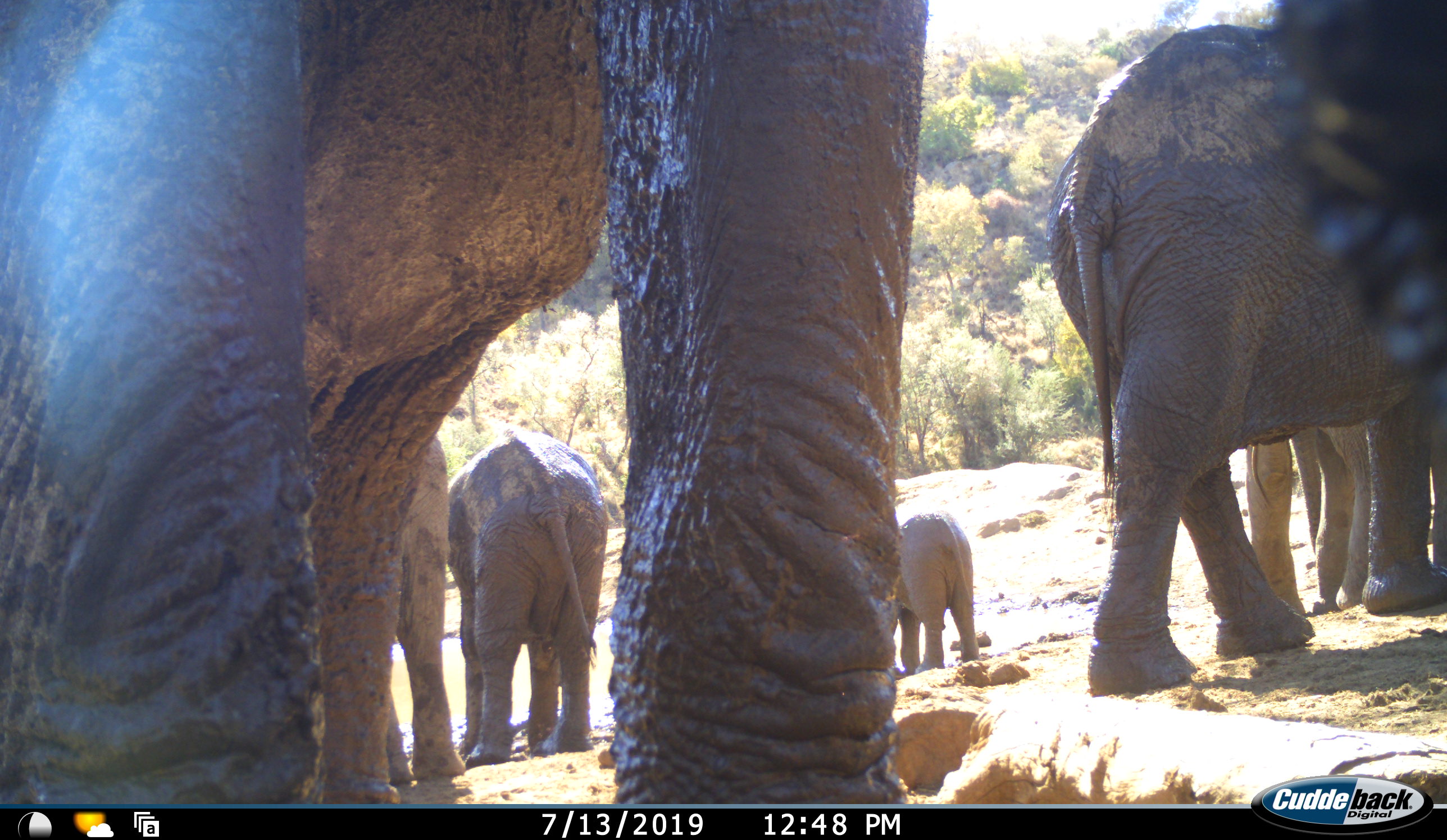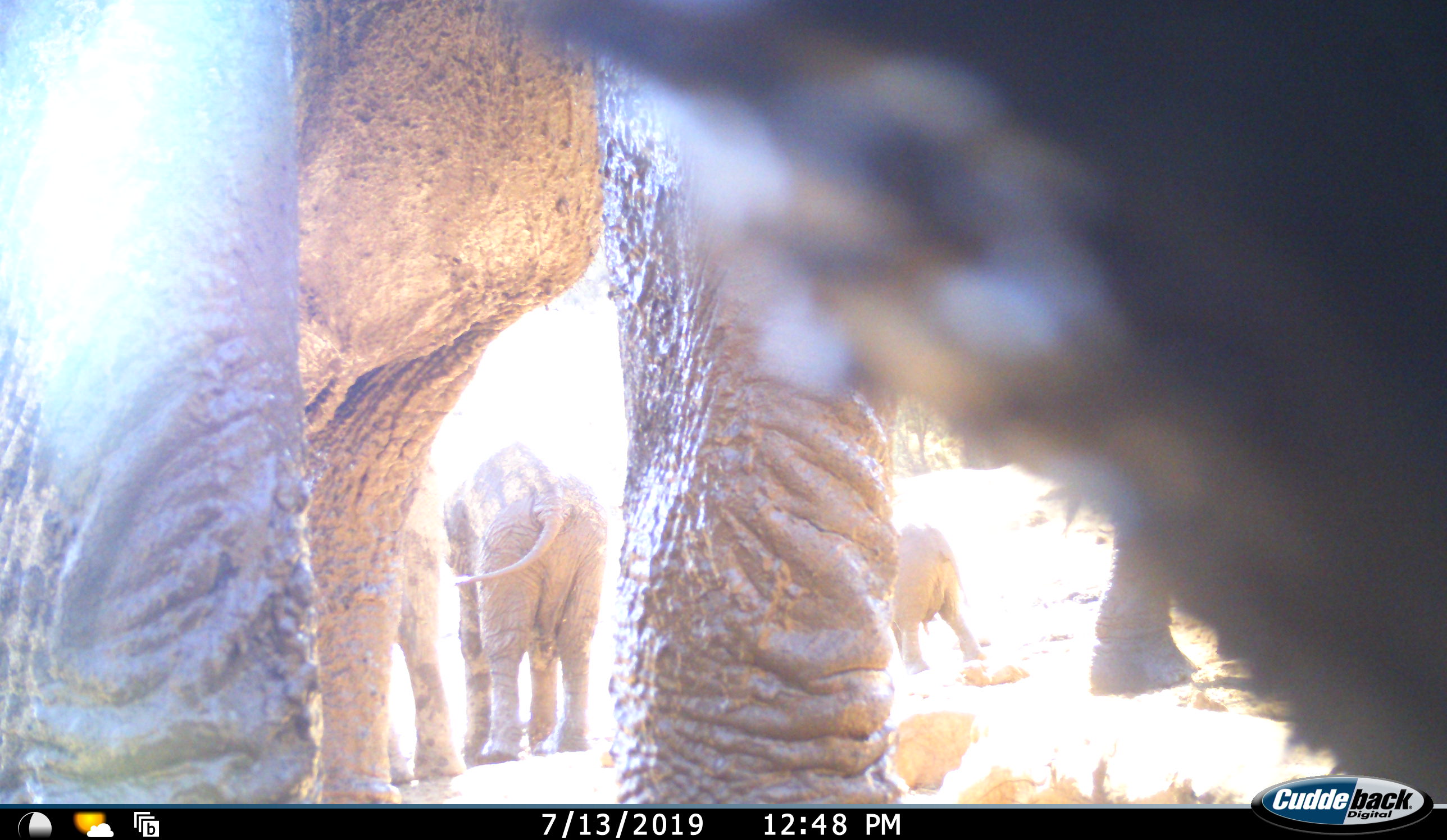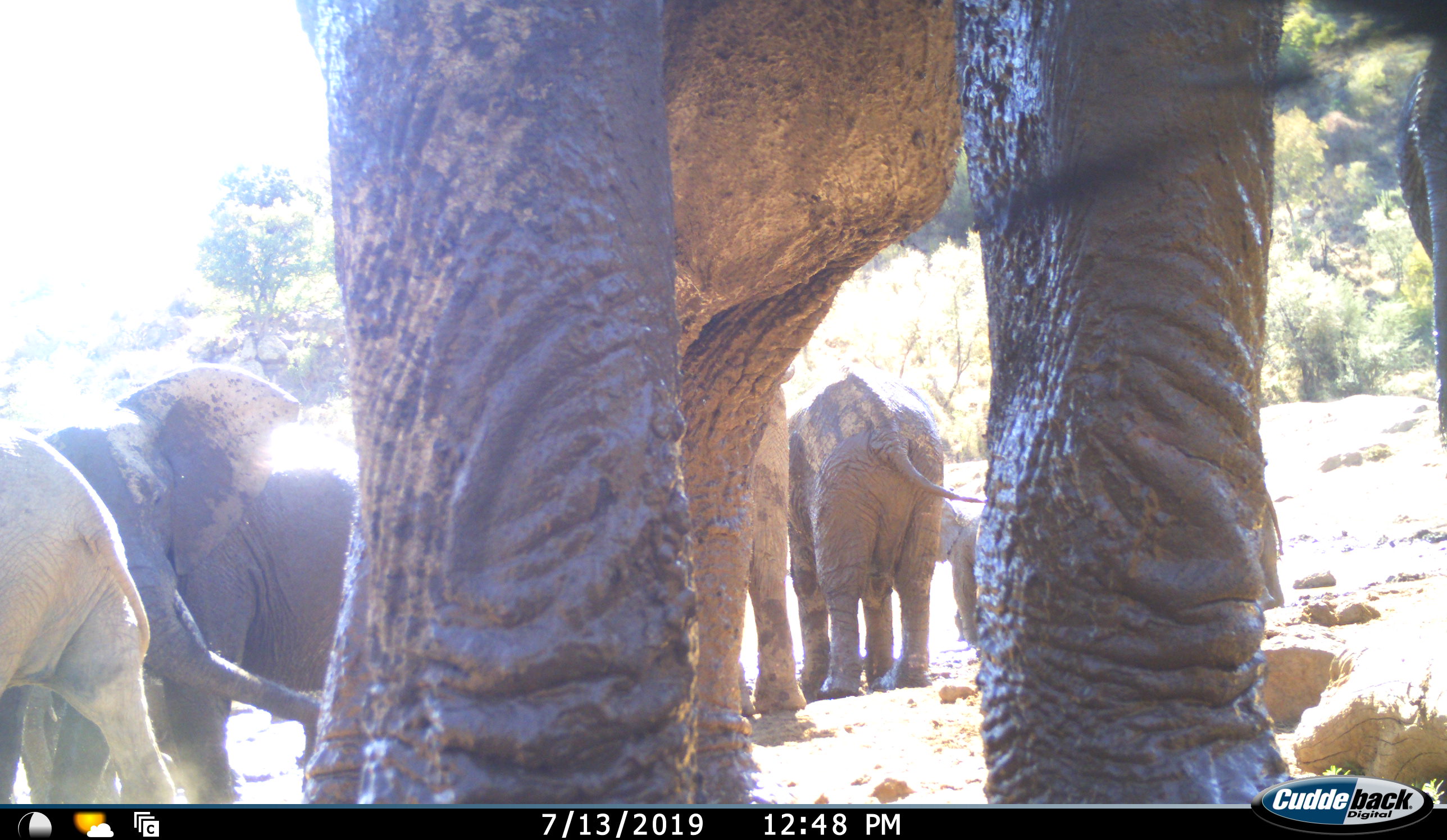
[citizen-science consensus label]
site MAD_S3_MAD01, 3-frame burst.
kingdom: Animalia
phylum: Chordata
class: Mammalia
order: Proboscidea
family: Elephantidae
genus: Loxodonta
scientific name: Loxodonta africana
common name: african bush elephant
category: elephant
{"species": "elephant (african bush elephant) (Loxodonta africana)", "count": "6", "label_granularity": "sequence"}